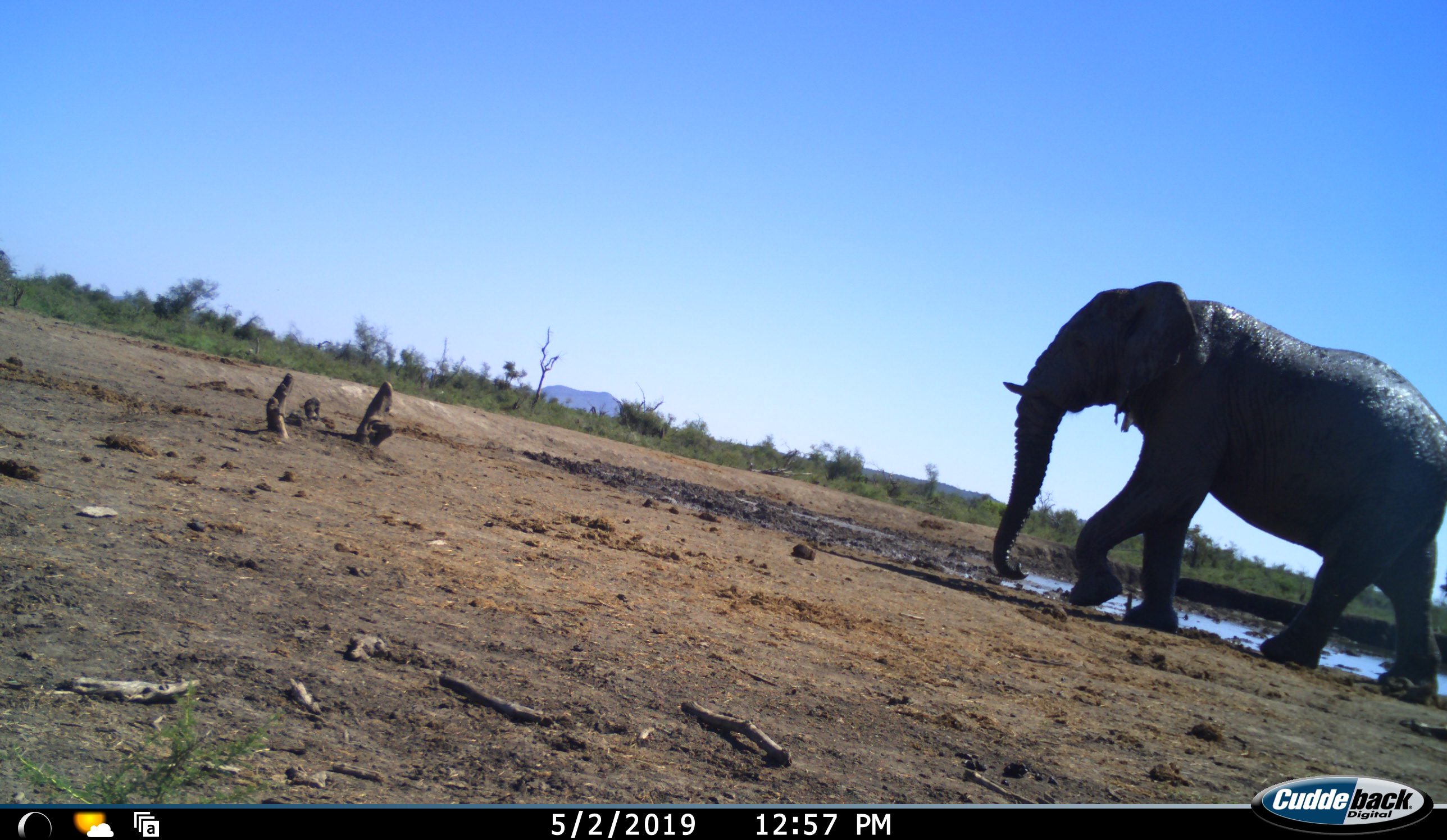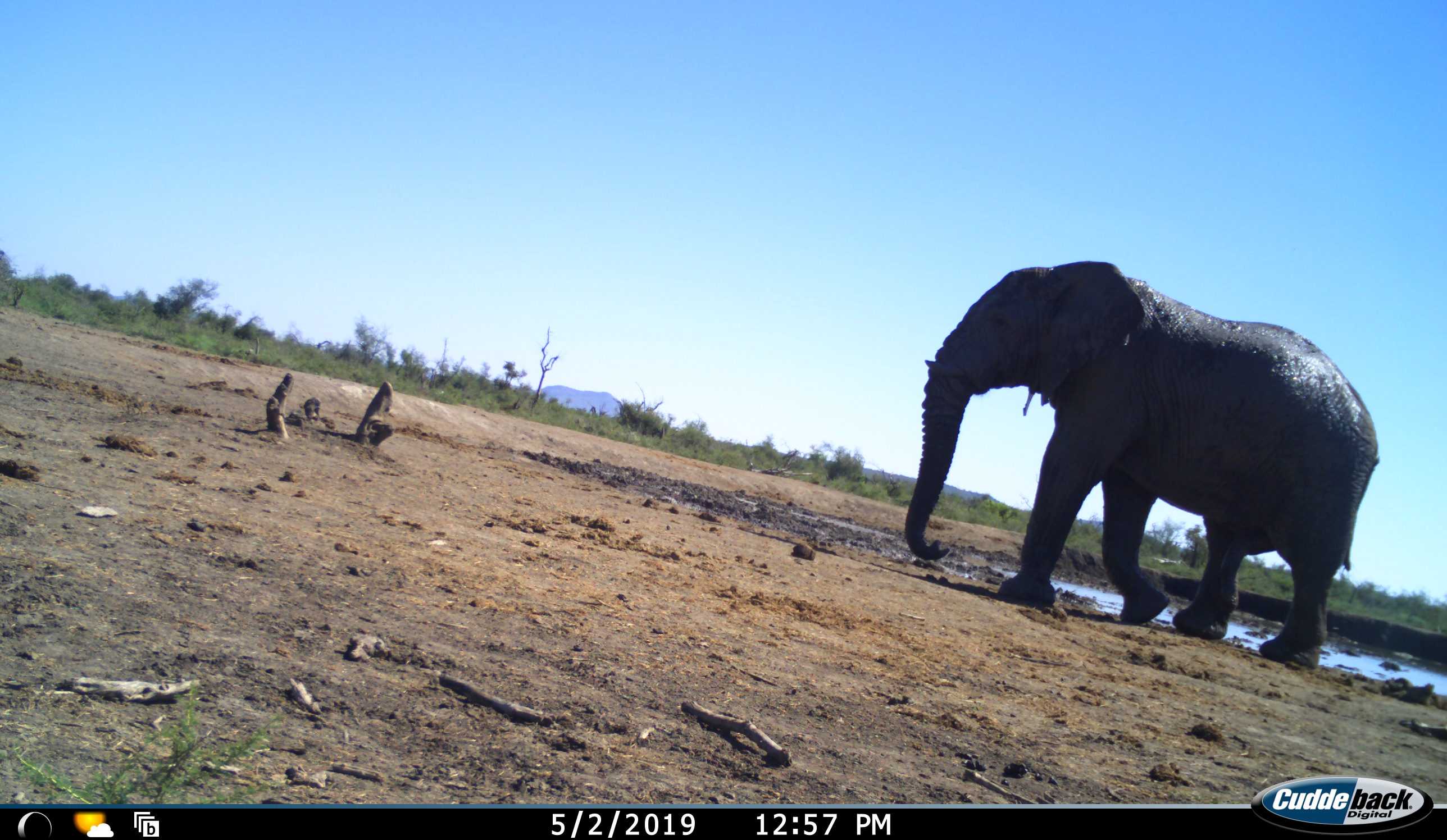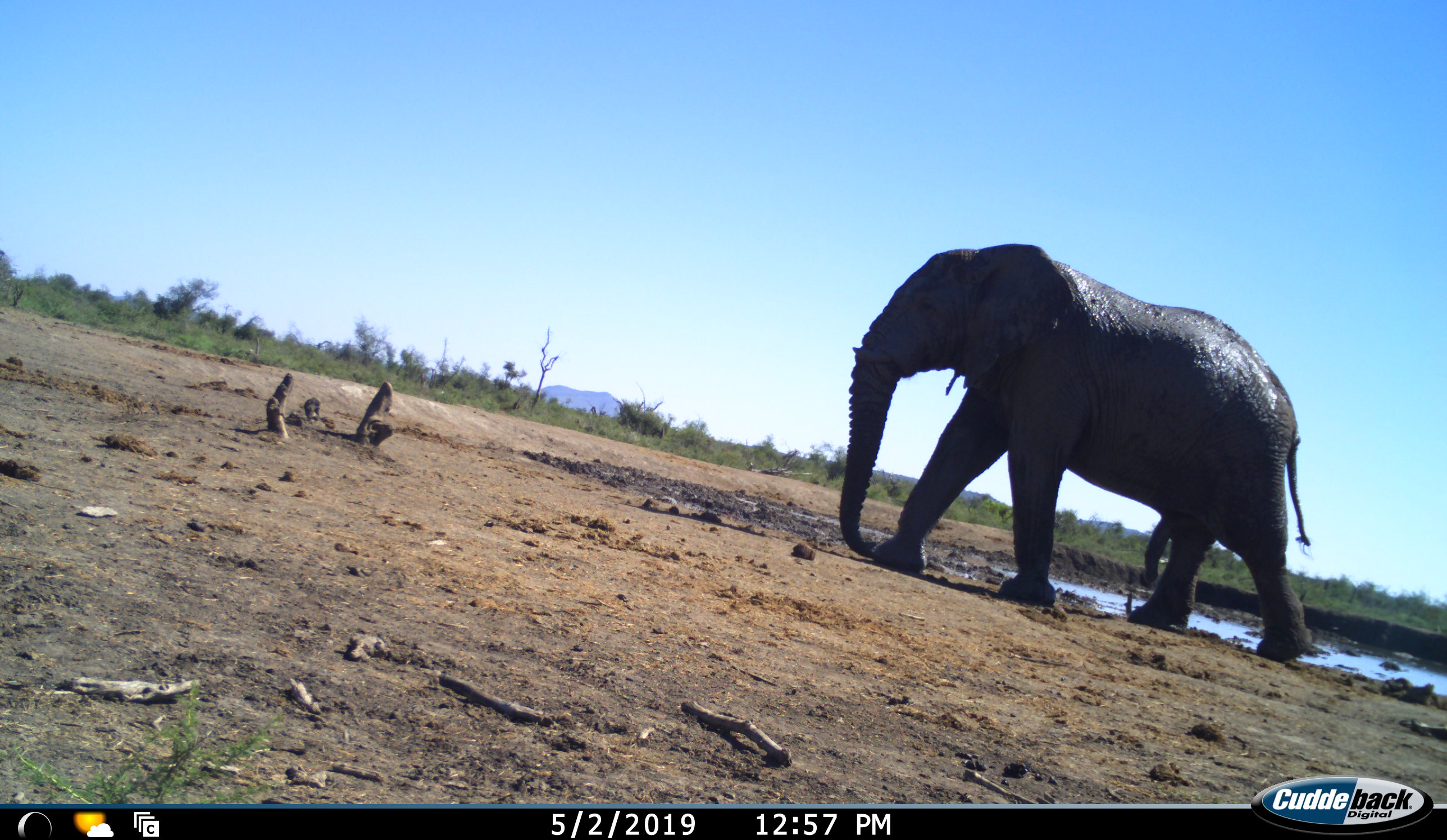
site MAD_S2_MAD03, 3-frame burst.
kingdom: Animalia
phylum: Chordata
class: Mammalia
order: Proboscidea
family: Elephantidae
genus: Loxodonta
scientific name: Loxodonta africana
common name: african bush elephant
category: elephant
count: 1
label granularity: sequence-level